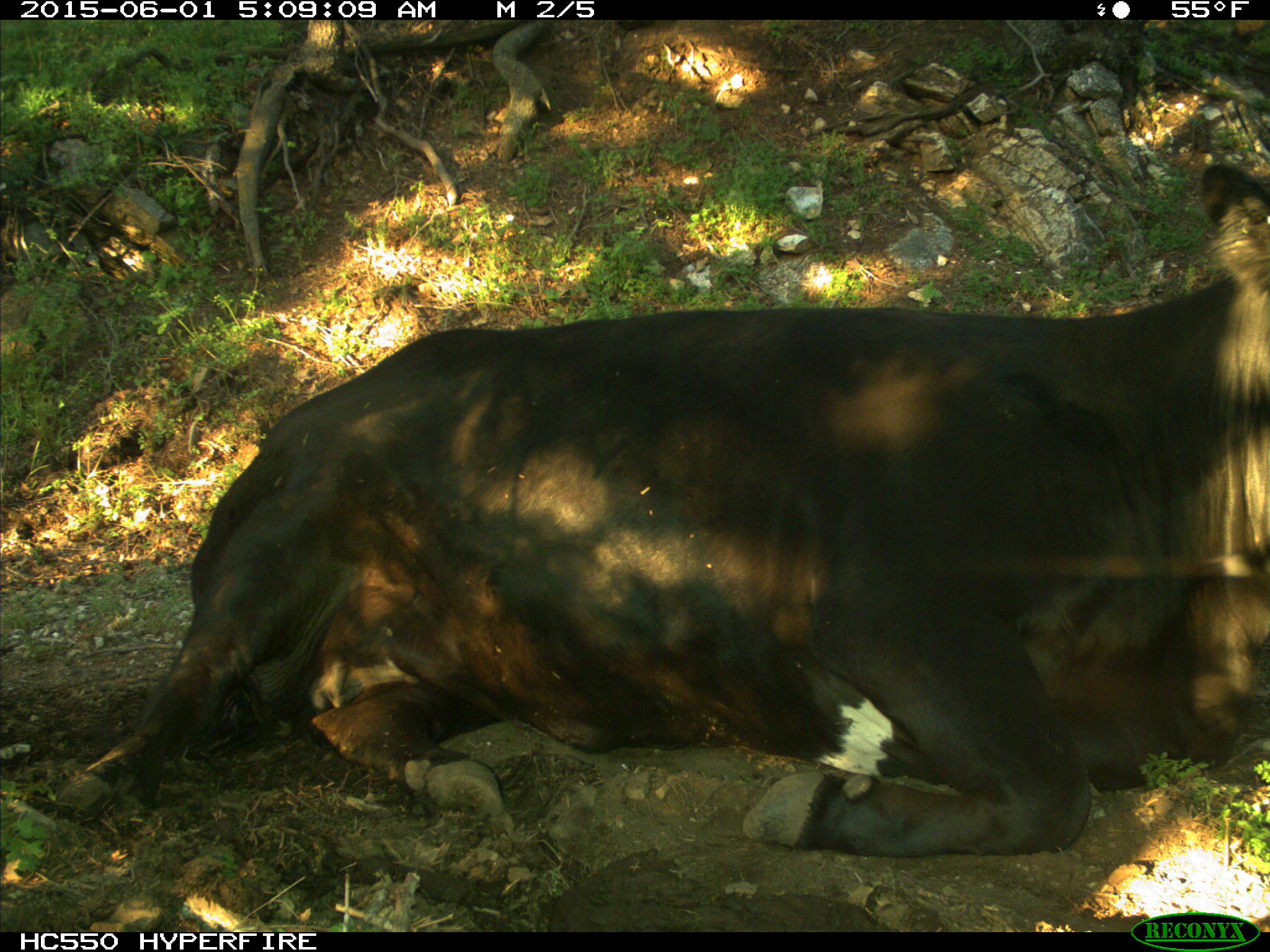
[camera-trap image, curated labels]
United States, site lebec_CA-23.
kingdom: Animalia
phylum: Chordata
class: Mammalia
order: Artiodactyla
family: Bovidae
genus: Bos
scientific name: Bos taurus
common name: domestic cow